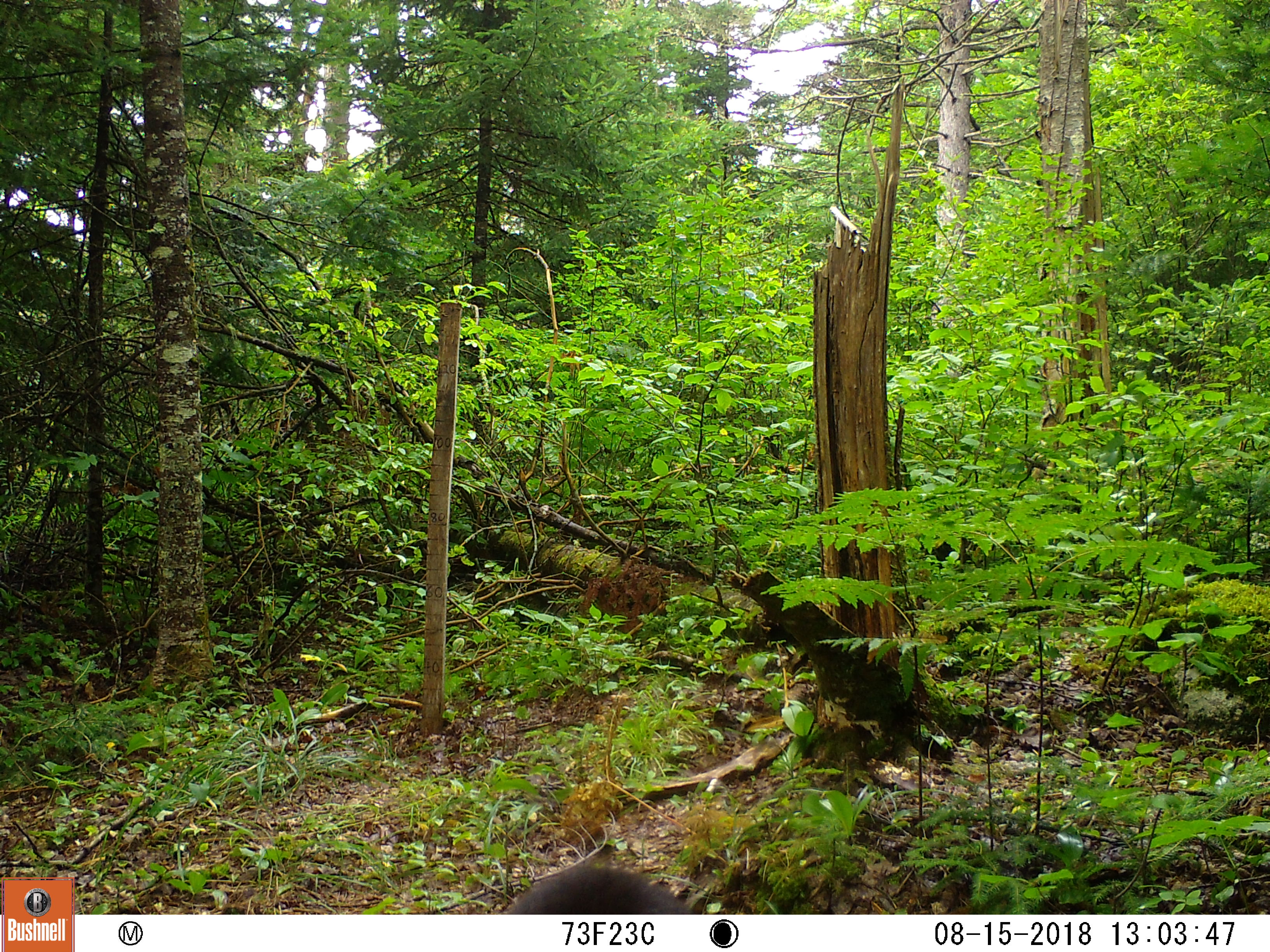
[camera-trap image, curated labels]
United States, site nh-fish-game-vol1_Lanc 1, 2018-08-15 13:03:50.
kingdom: Animalia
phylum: Chordata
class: Mammalia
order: Carnivora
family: Ursidae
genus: Ursus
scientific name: Ursus americanus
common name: black bear